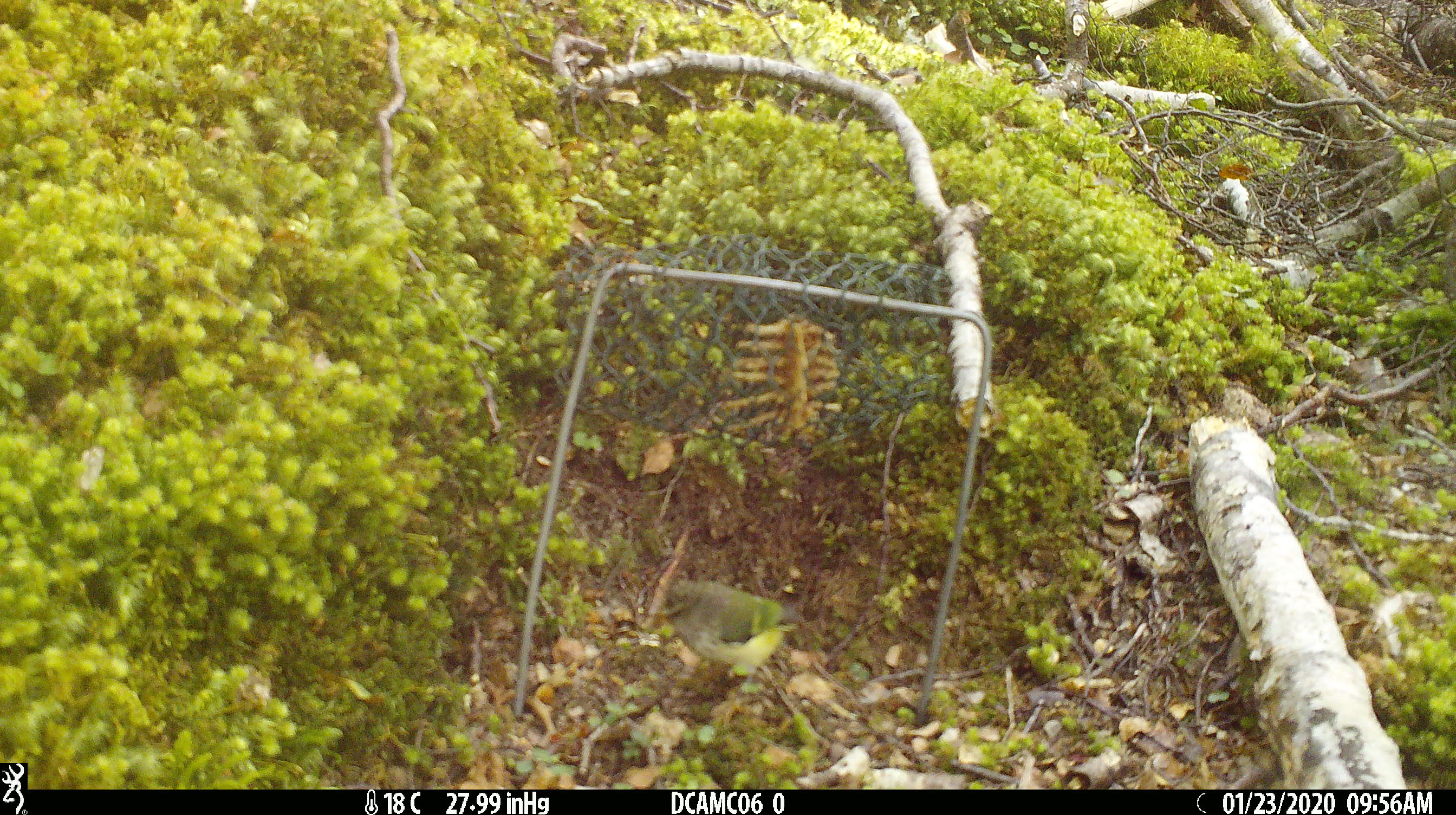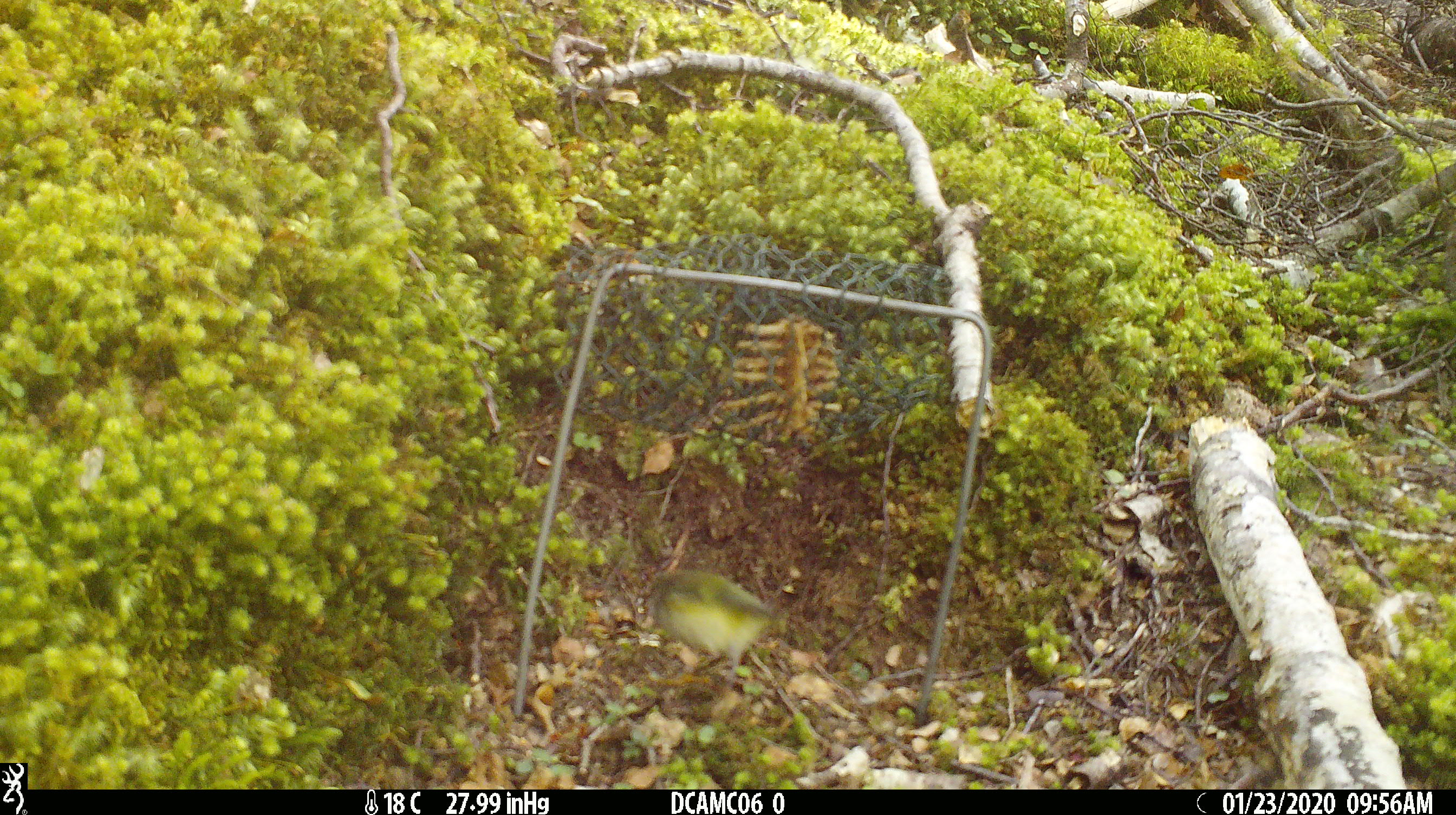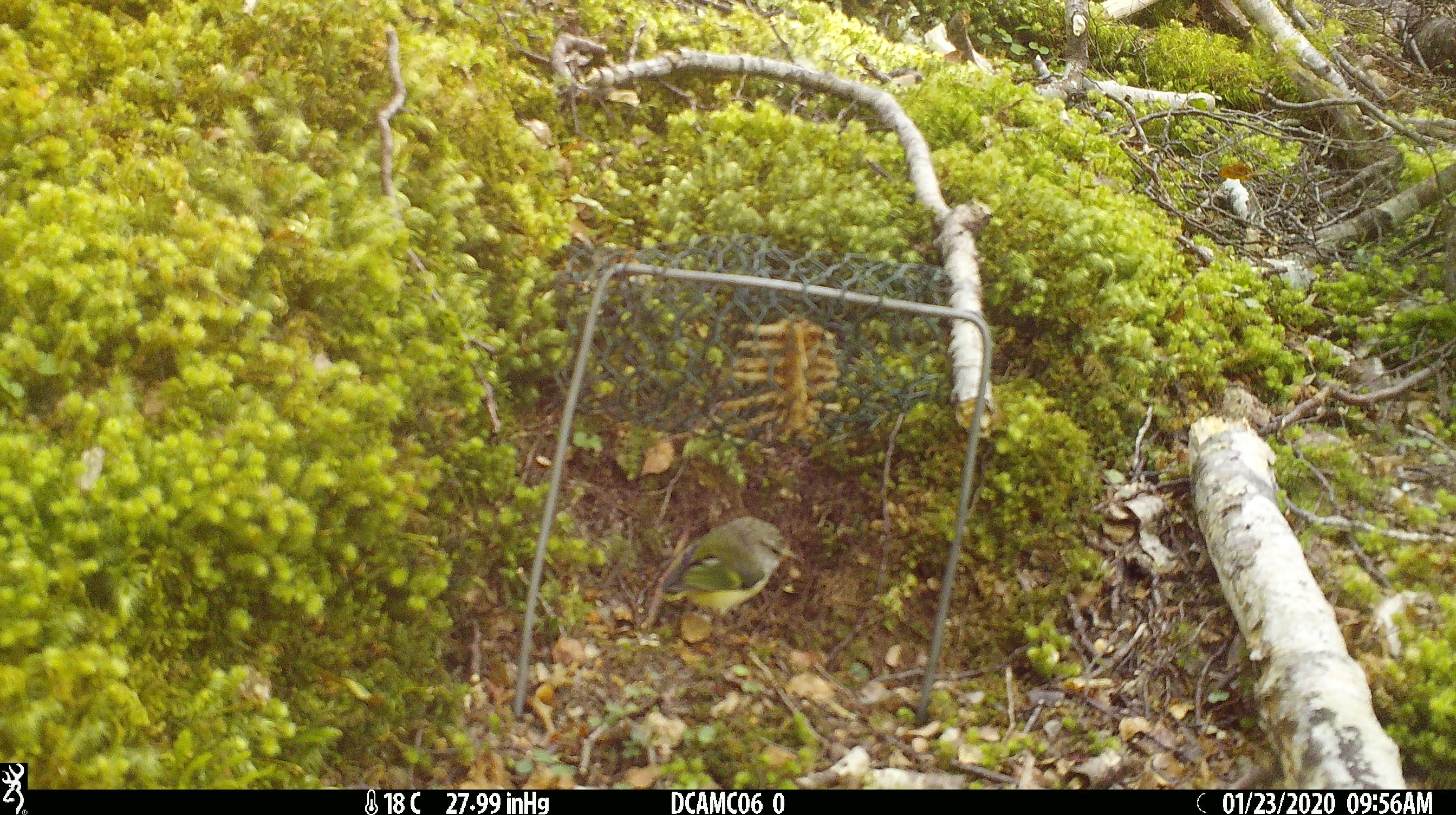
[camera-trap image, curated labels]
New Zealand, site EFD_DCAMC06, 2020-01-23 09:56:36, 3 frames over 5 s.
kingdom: Animalia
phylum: Chordata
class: Aves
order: Passeriformes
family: Acanthisittidae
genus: Acanthisitta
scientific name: Acanthisitta chloris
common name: rifleman